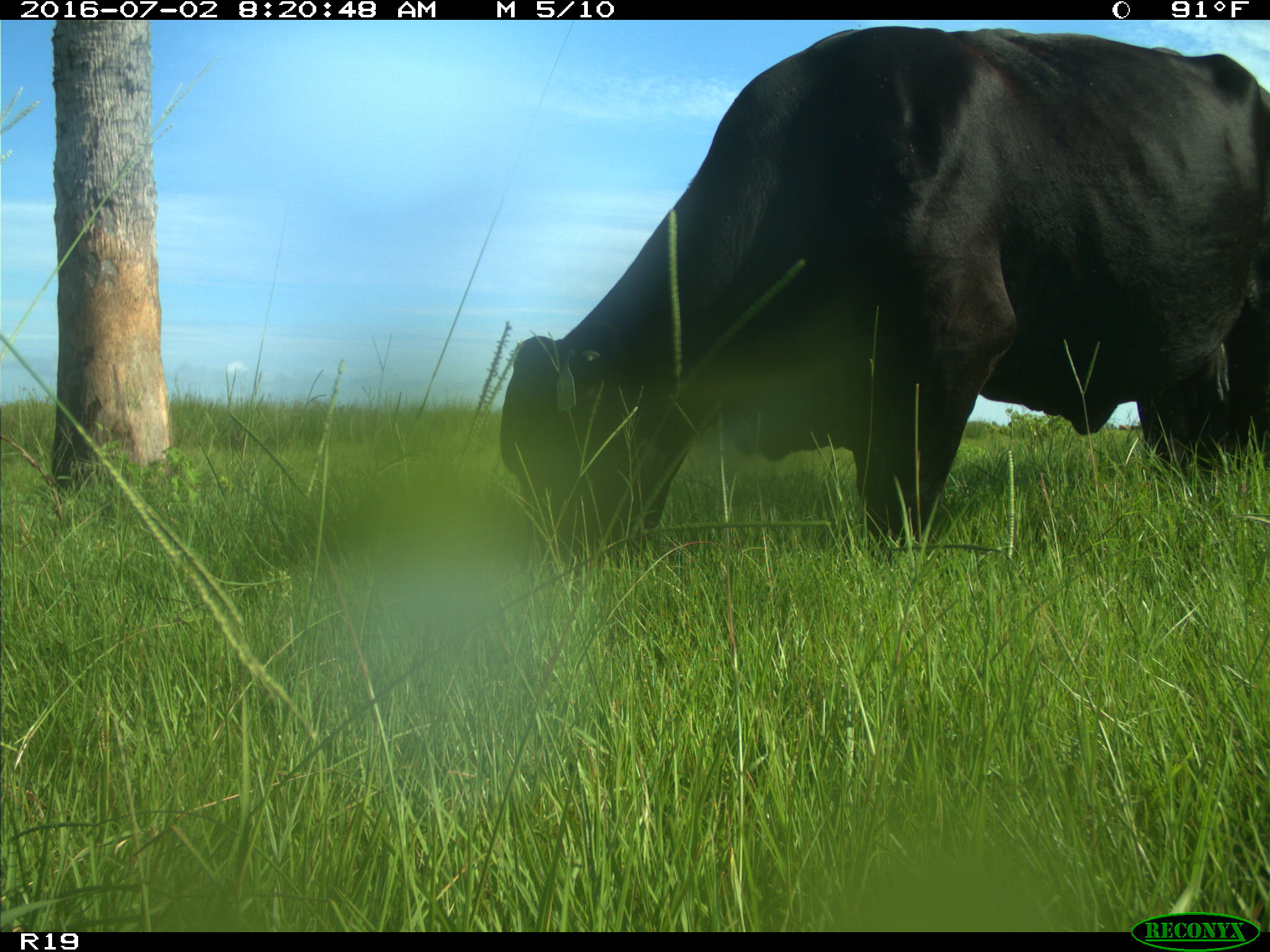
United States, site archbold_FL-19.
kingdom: Animalia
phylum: Chordata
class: Mammalia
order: Artiodactyla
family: Bovidae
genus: Bos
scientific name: Bos taurus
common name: domestic cow